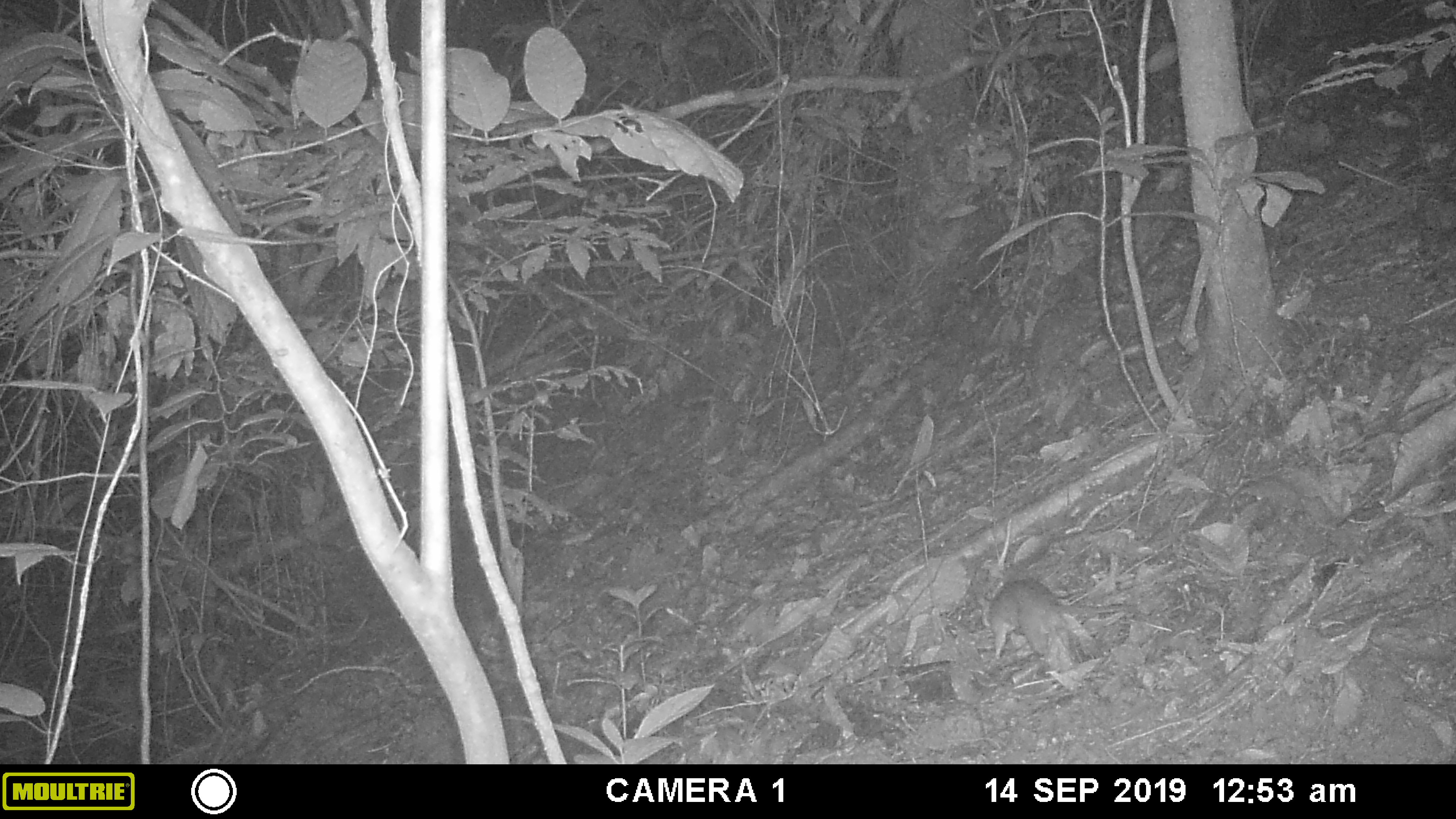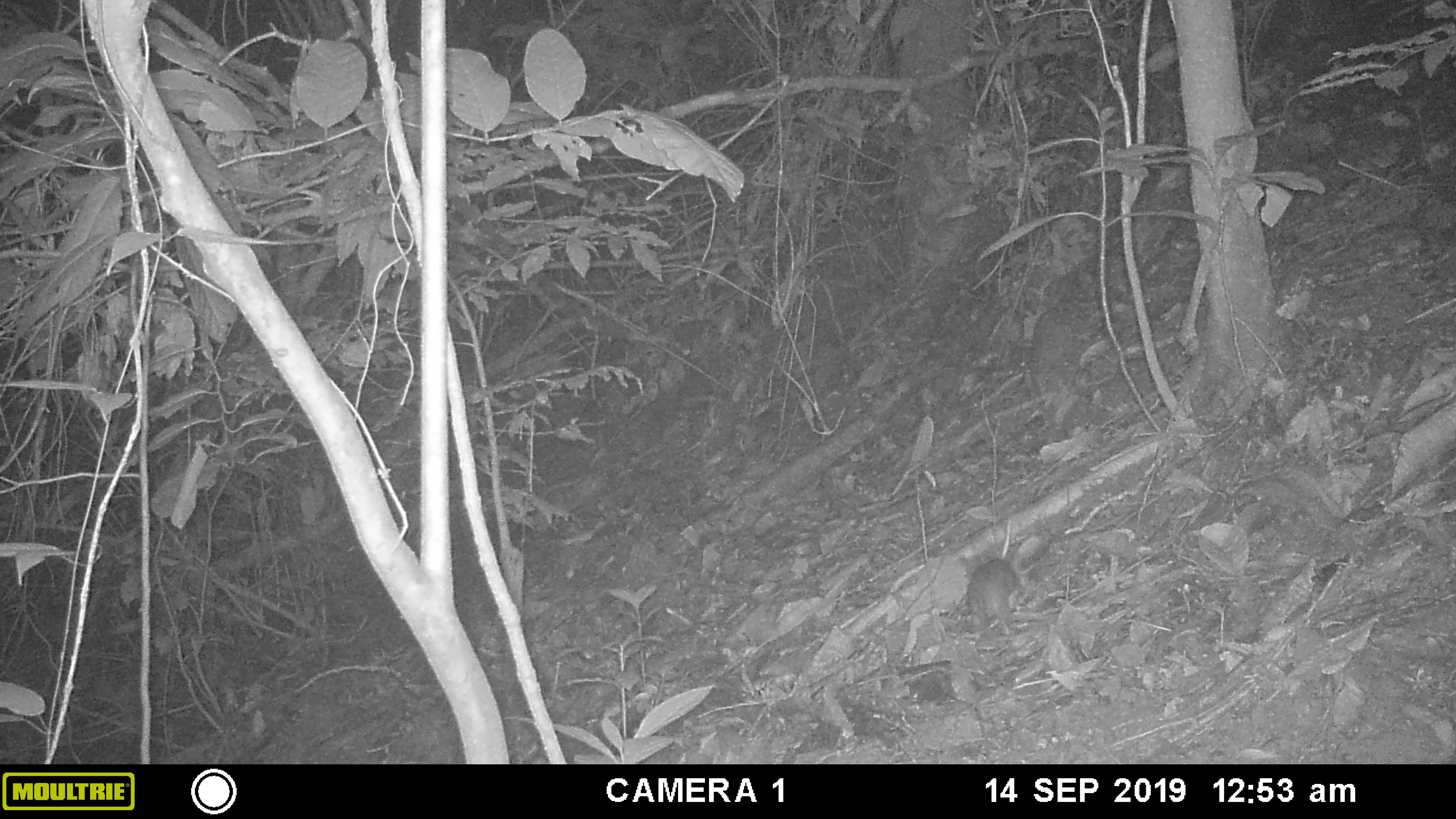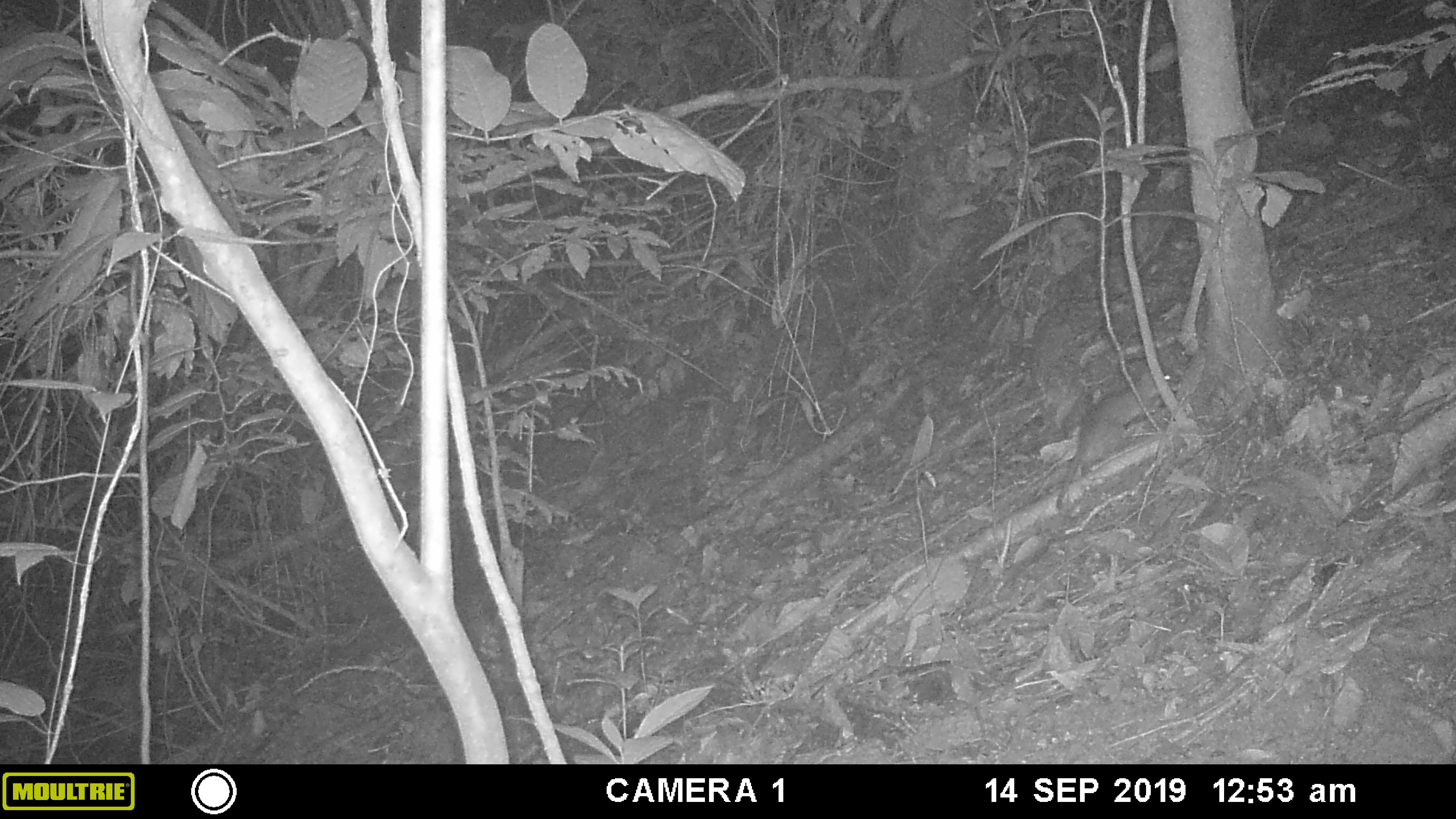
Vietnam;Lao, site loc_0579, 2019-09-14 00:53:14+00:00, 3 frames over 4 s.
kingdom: Animalia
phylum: Chordata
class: Mammalia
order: Rodentia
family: Muridae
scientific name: Muridae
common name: old-world mice and rats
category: unidentified murid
Unidentified murid (old-world mice and rats) (Muridae). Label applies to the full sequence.